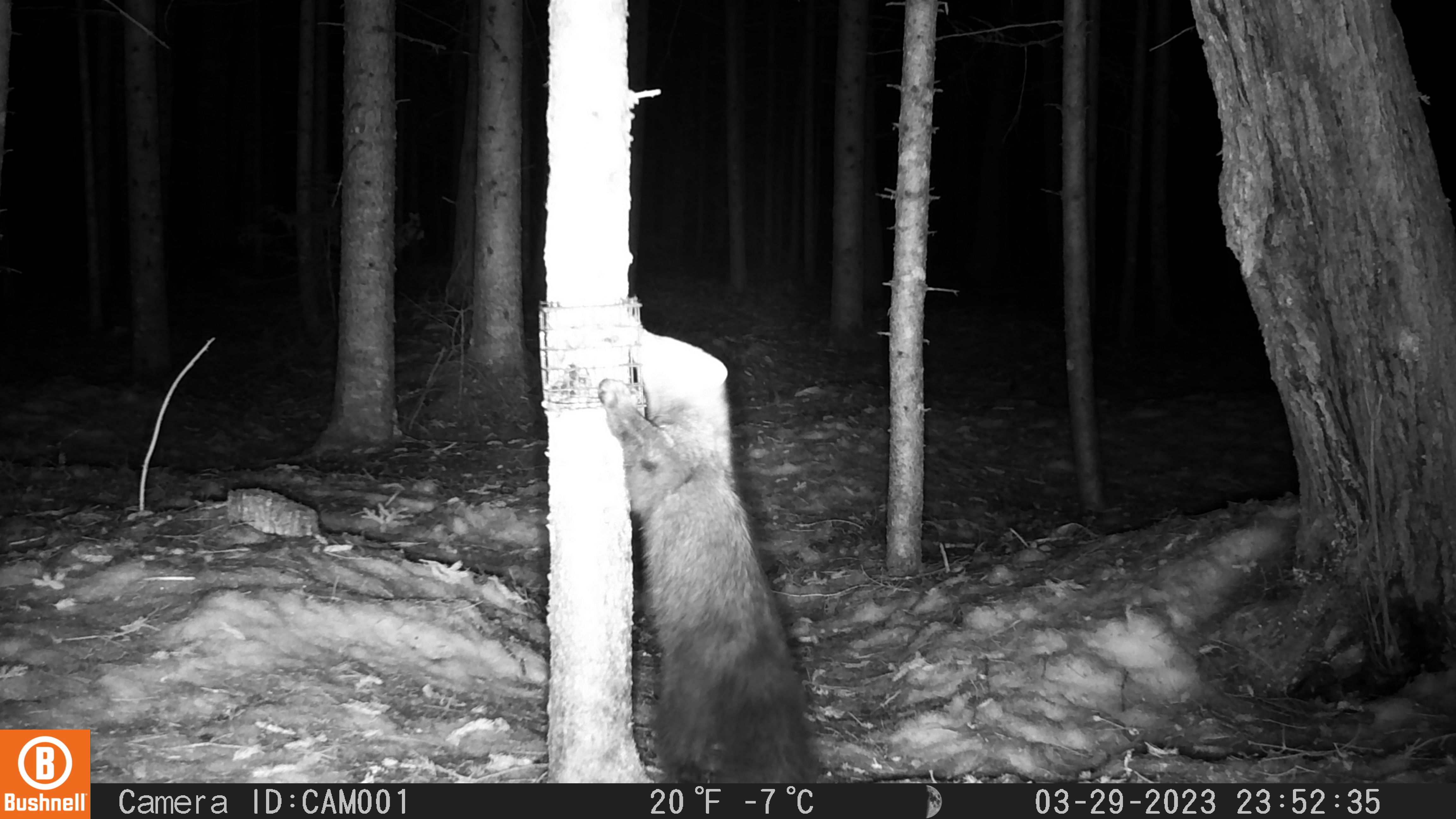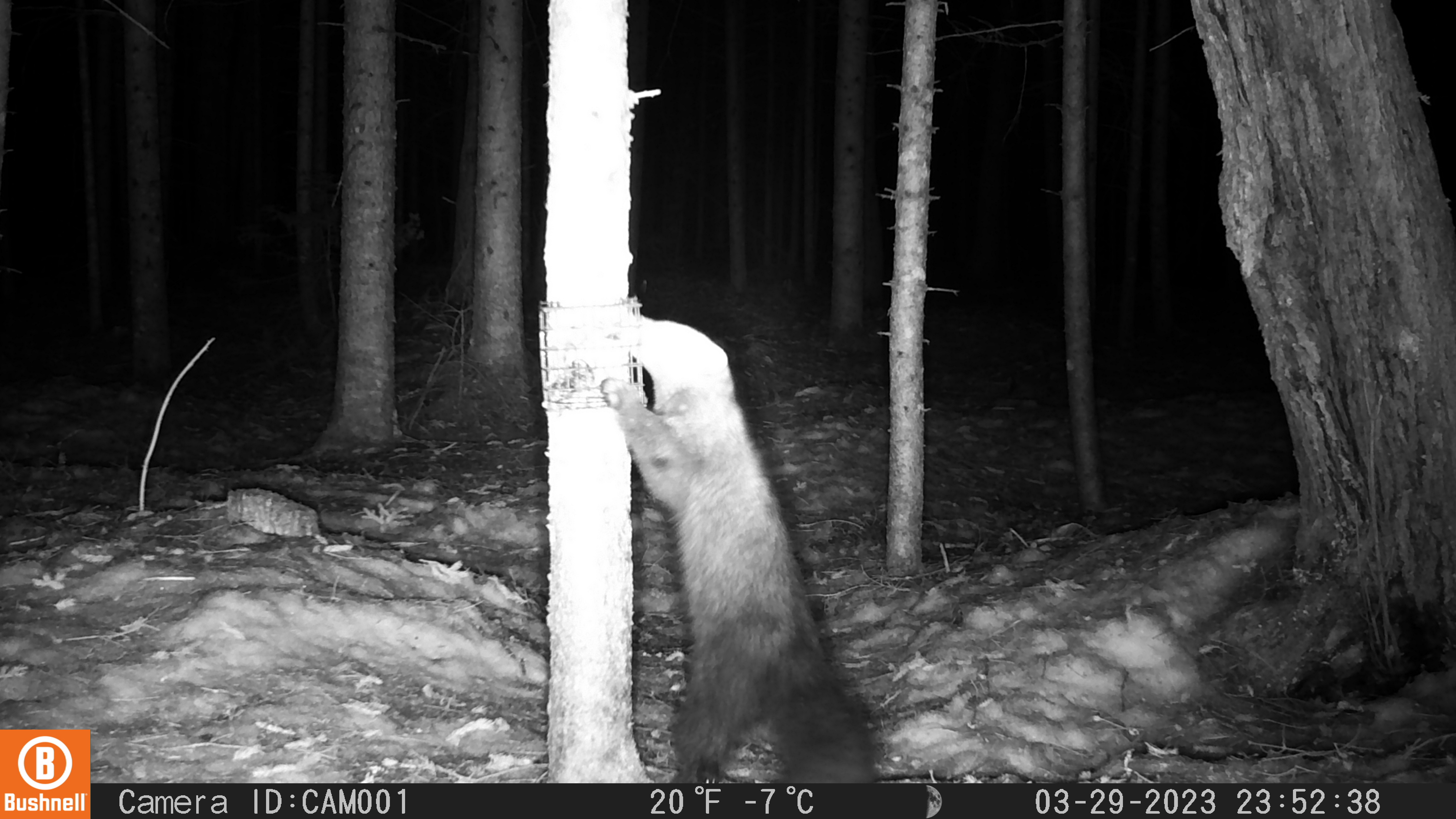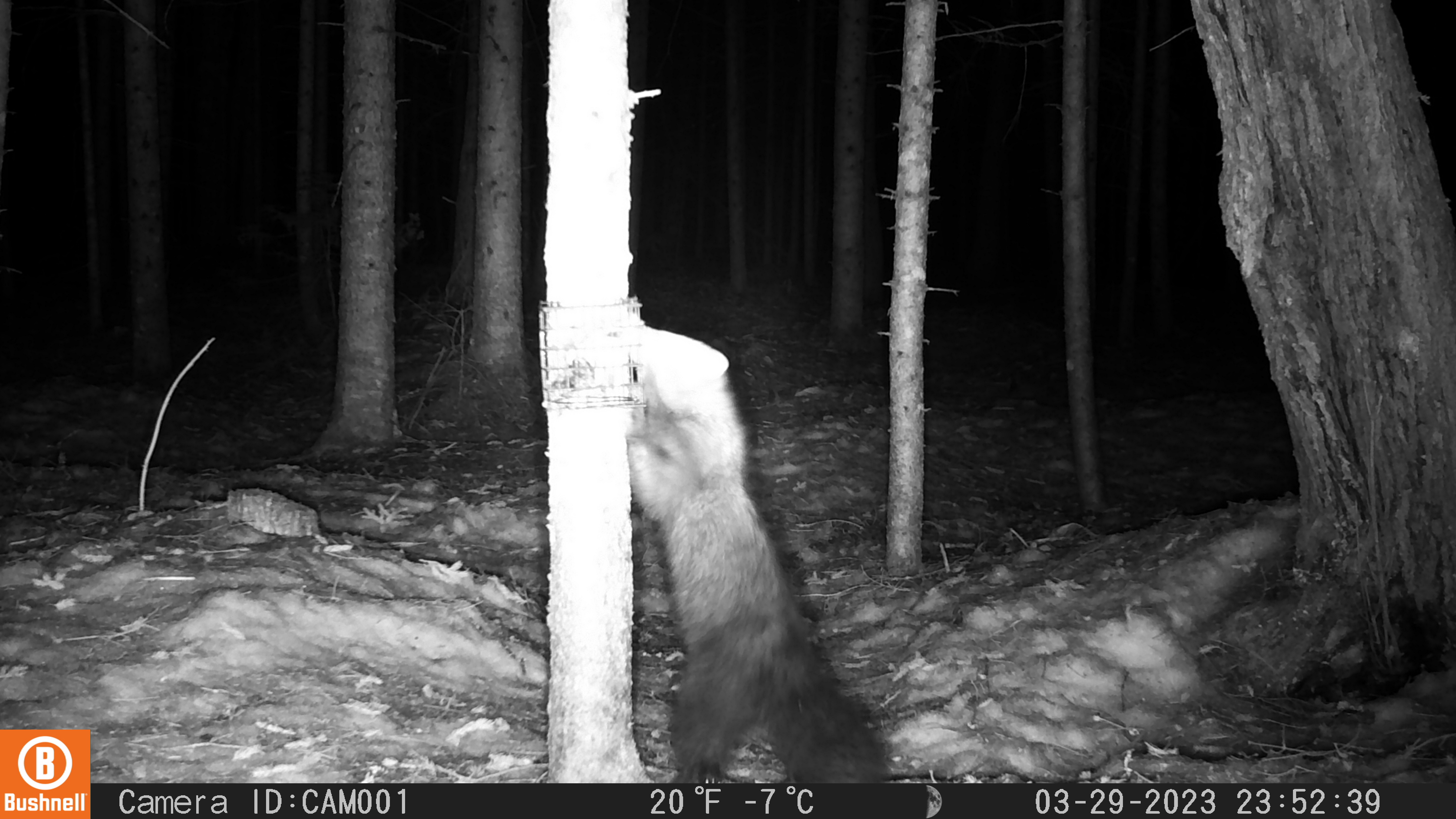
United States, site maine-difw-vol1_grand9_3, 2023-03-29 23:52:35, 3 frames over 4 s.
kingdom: Animalia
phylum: Chordata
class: Mammalia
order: Carnivora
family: Mustelidae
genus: Pekania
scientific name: Pekania pennanti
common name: fisher